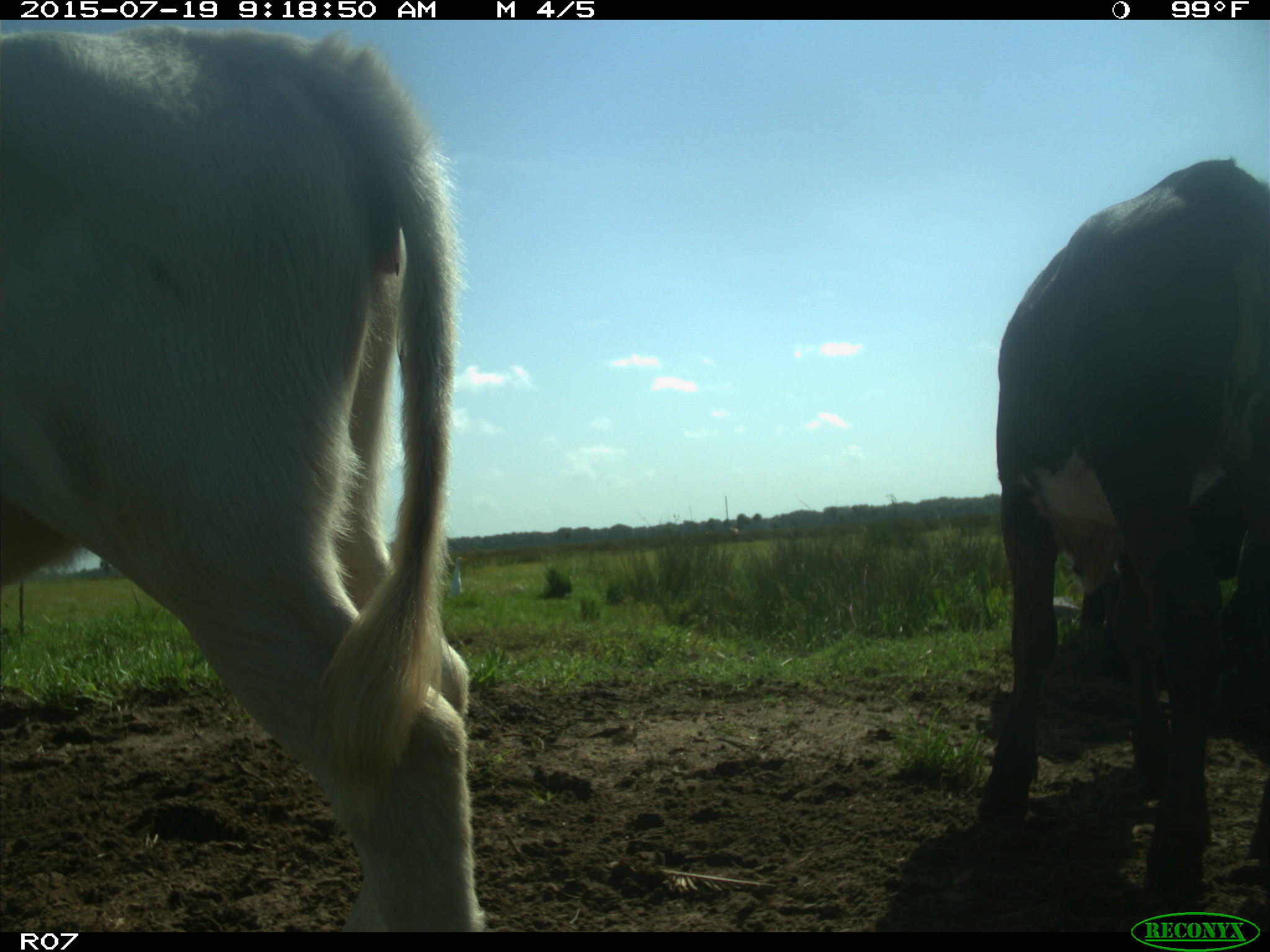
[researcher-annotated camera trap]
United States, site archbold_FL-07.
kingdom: Animalia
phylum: Chordata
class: Mammalia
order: Artiodactyla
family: Bovidae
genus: Bos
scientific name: Bos taurus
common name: domestic cow